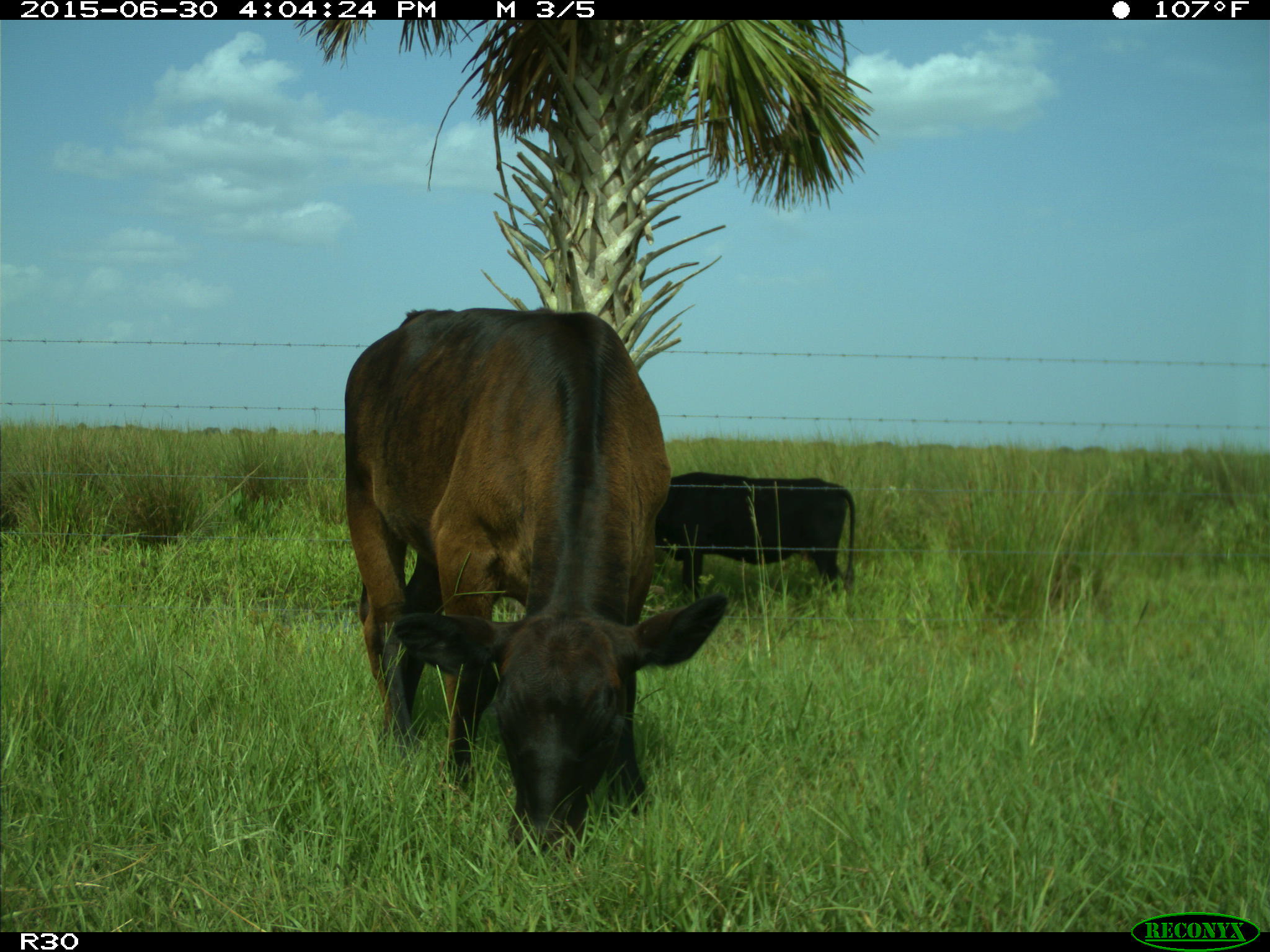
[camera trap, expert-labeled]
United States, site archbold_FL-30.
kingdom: Animalia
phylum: Chordata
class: Mammalia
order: Artiodactyla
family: Bovidae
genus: Bos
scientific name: Bos taurus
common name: domestic cow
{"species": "Bos taurus (domestic cow)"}